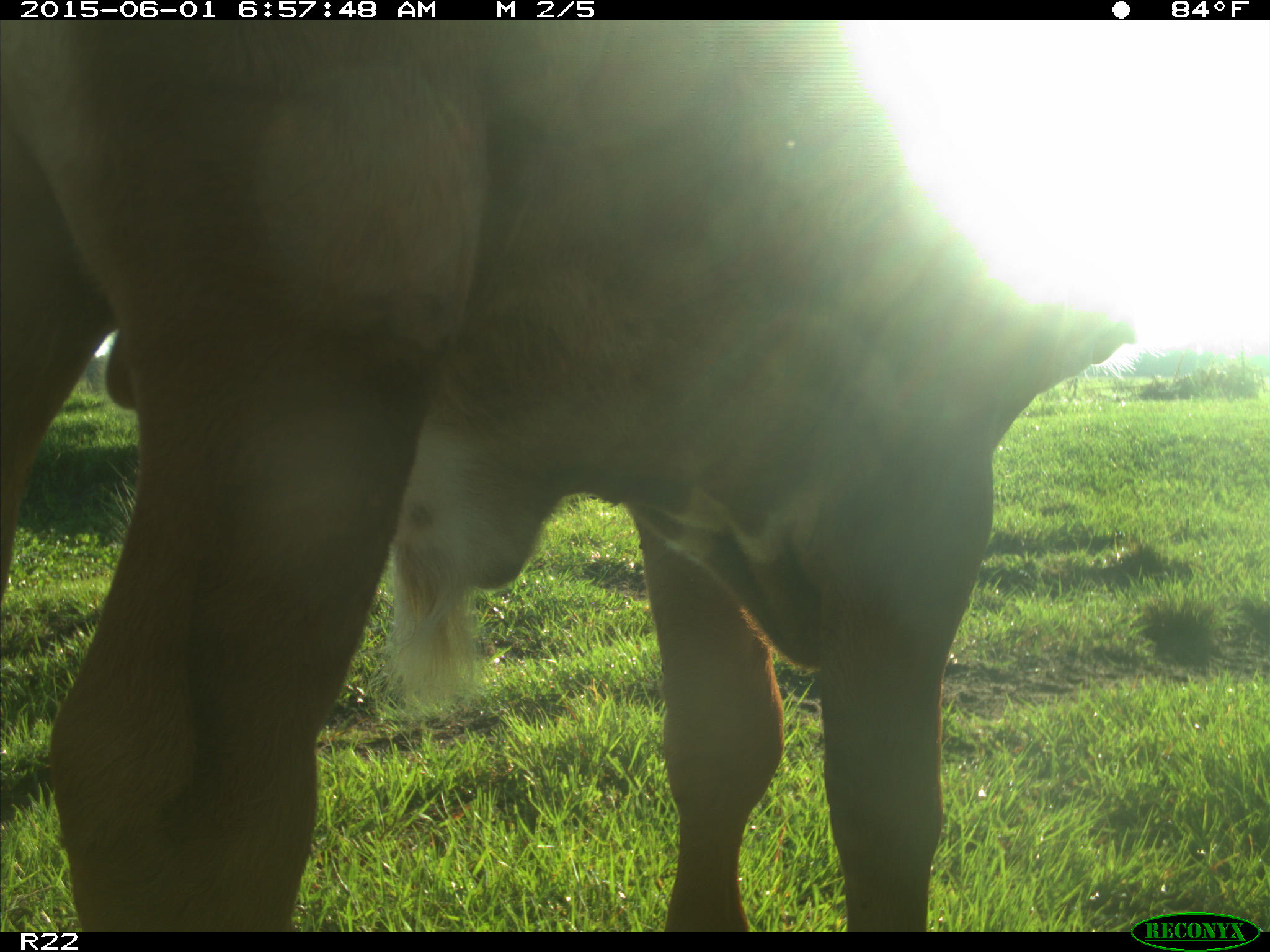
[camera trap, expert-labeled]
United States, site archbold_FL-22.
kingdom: Animalia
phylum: Chordata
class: Mammalia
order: Artiodactyla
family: Bovidae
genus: Bos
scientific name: Bos taurus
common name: domestic cow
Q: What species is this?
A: Bos taurus (domestic cow).